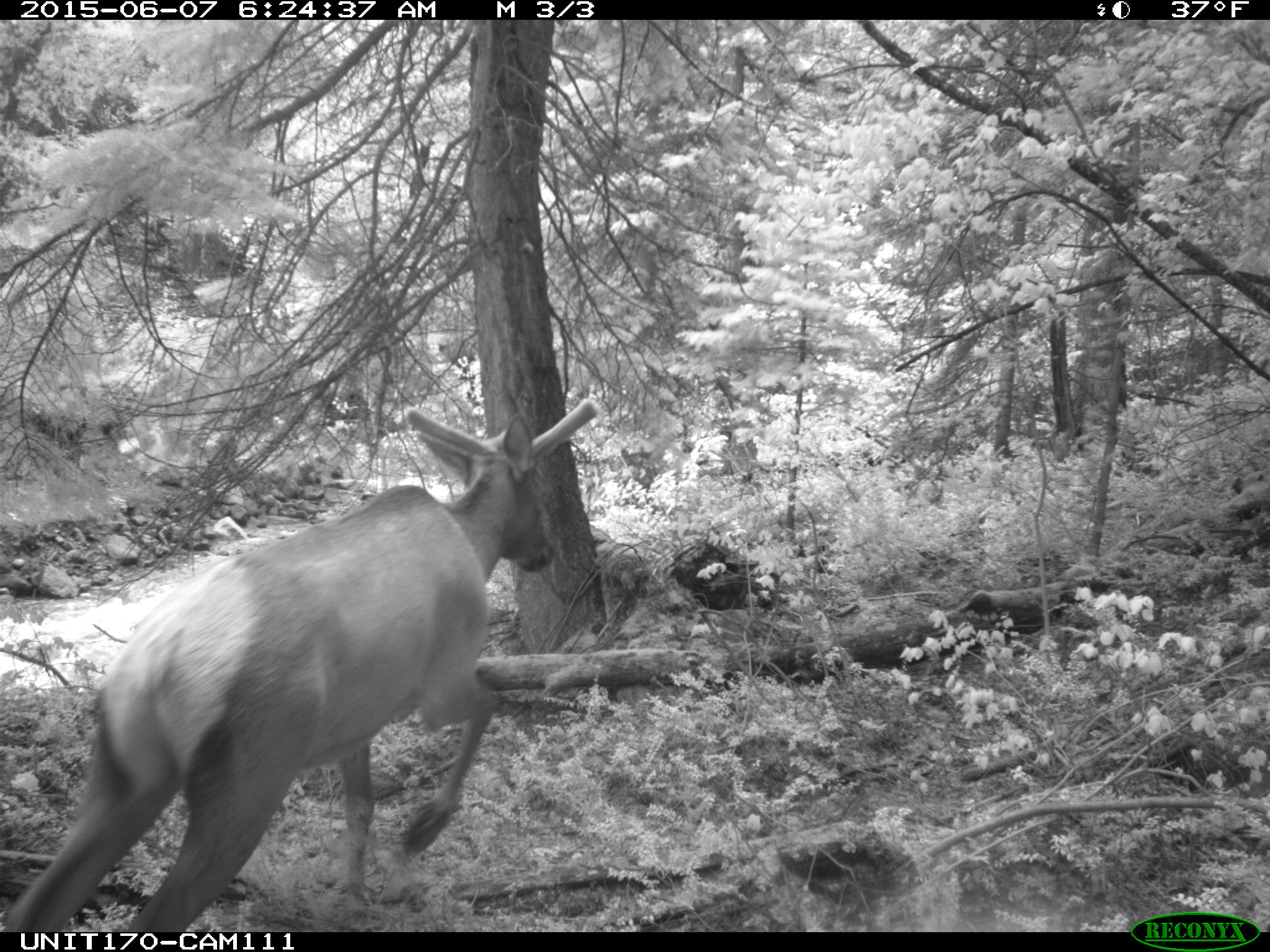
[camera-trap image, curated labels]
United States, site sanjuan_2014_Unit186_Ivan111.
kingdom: Animalia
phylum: Chordata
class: Mammalia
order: Artiodactyla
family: Cervidae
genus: Cervus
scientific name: Cervus elaphus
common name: red deer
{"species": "Cervus elaphus (red deer)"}